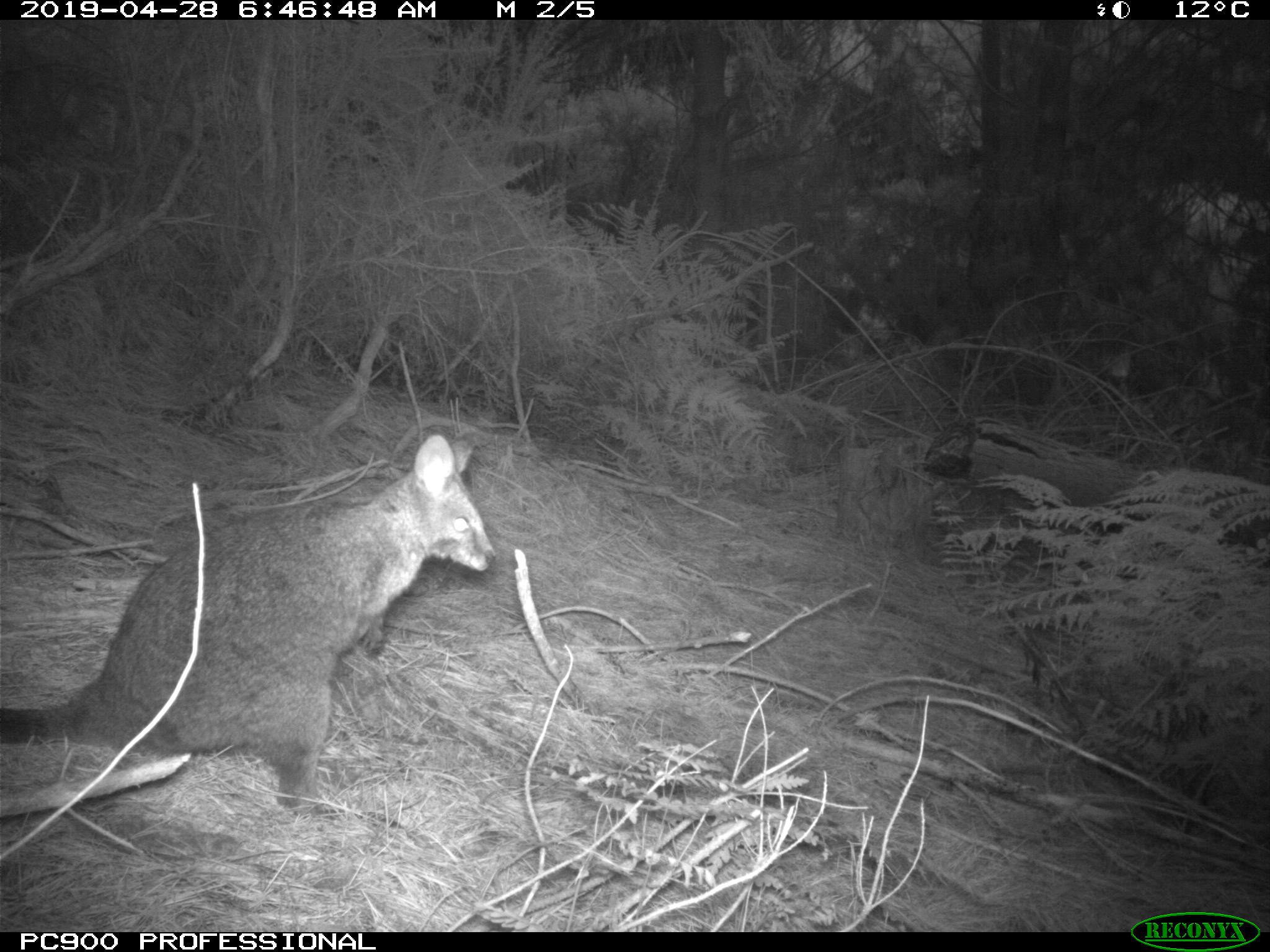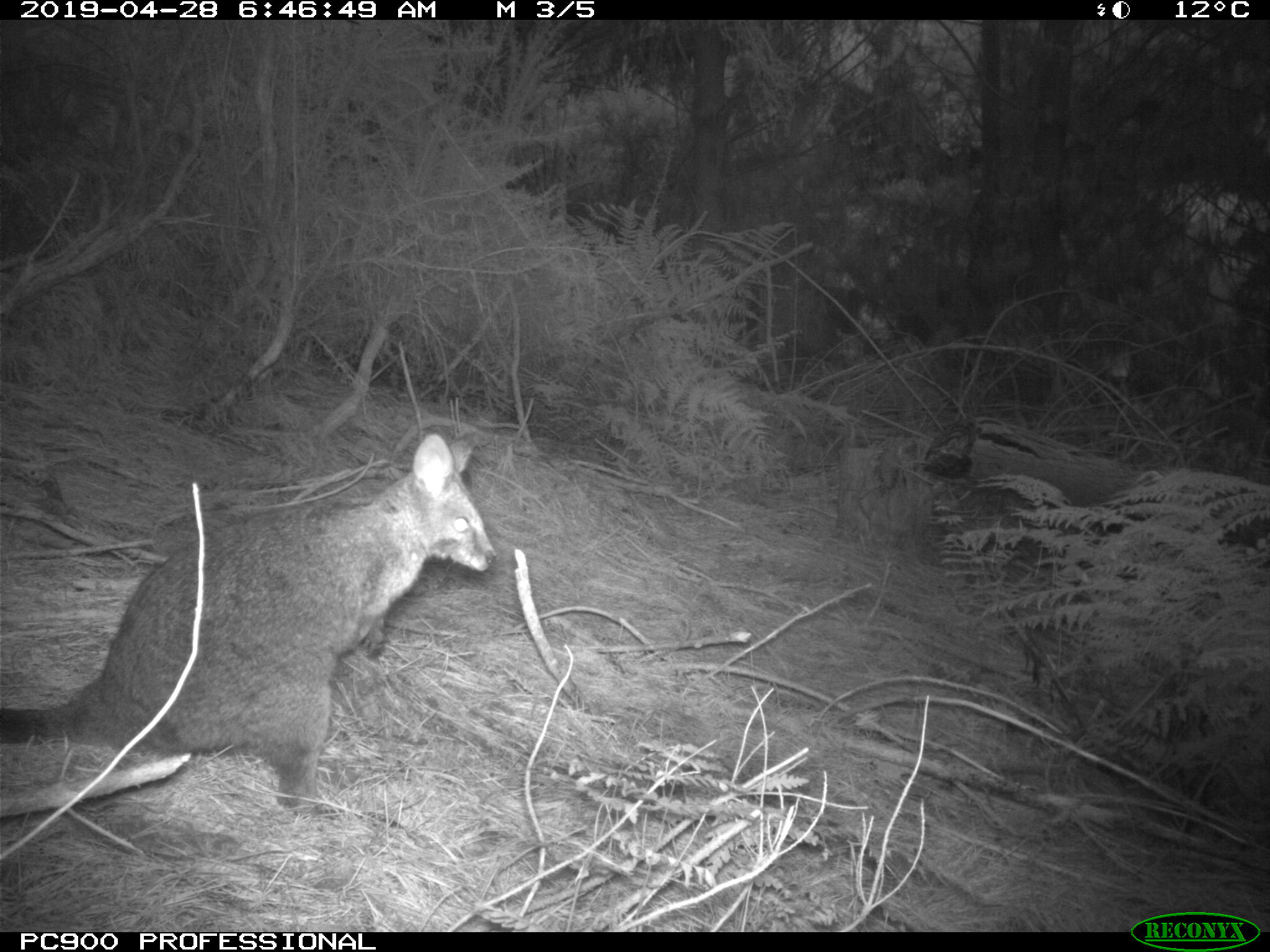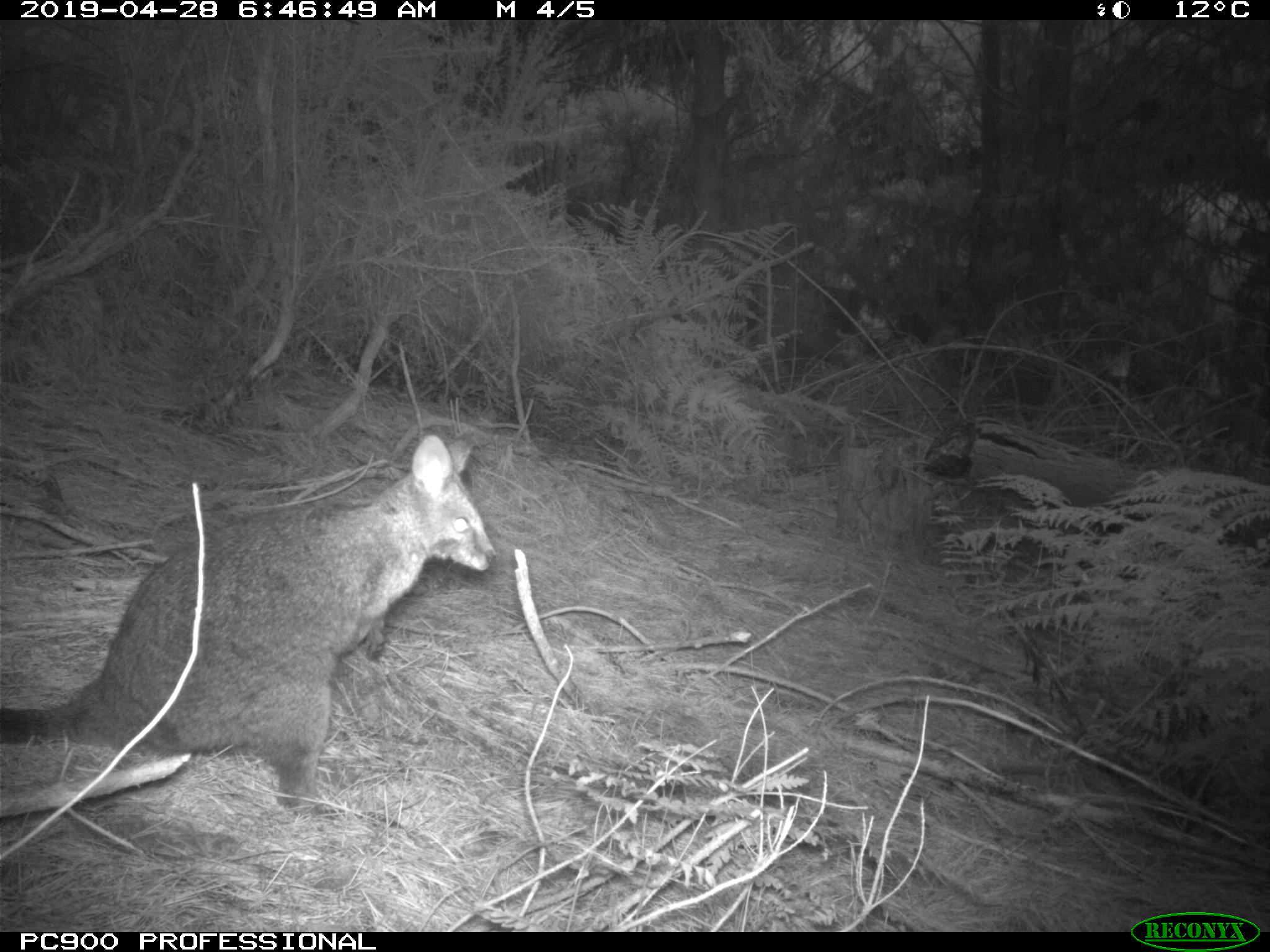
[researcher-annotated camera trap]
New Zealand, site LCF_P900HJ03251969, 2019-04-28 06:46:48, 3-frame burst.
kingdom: Animalia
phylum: Chordata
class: Mammalia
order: Diprotodontia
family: Macropodidae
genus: Notamacropus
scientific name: Notamacropus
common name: wallaby